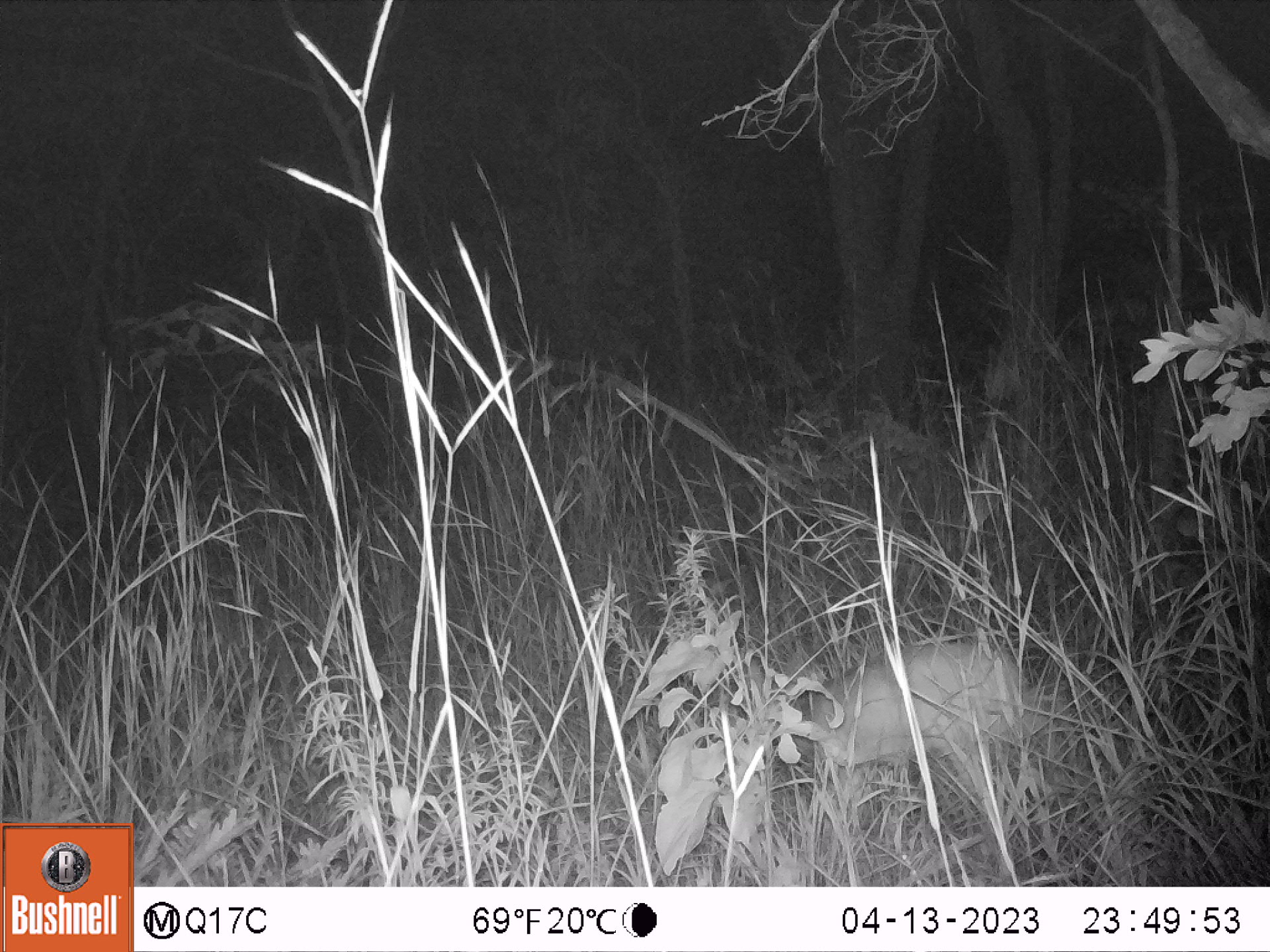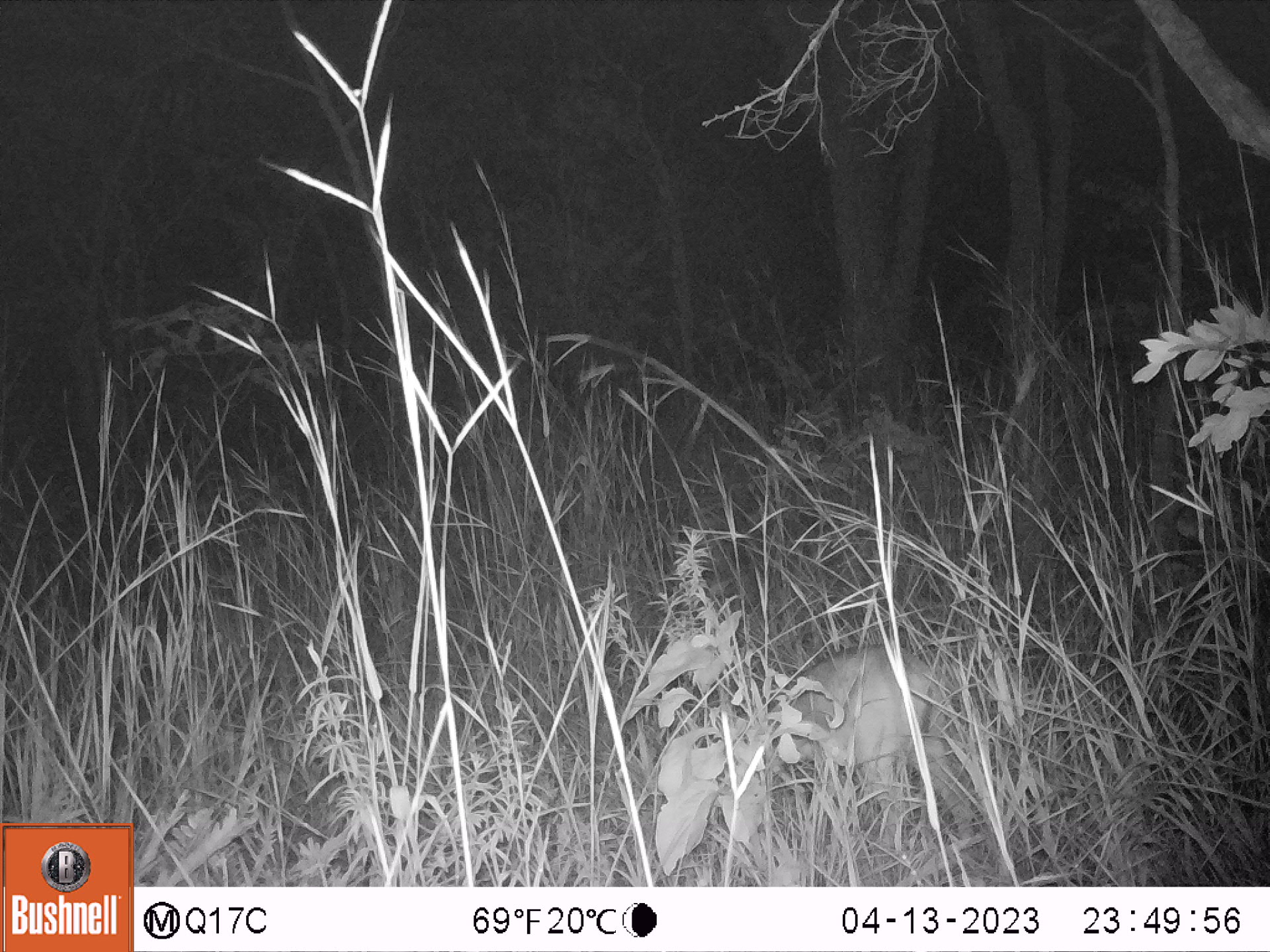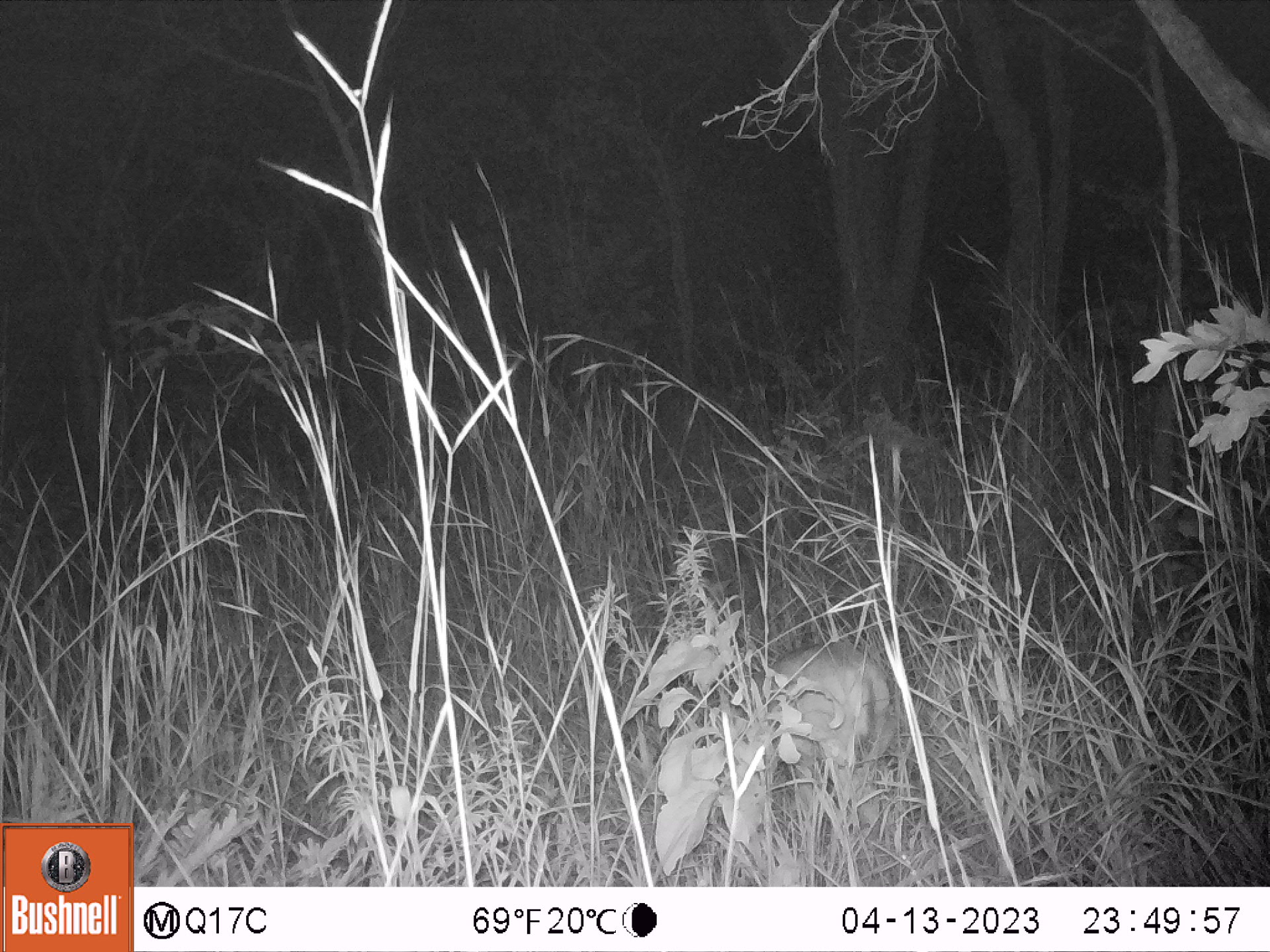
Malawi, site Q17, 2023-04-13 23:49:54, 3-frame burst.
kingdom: Animalia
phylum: Chordata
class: Mammalia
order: Artiodactyla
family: Bovidae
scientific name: Antilopinae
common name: small antelope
Small antelope (Antilopinae), count 1.